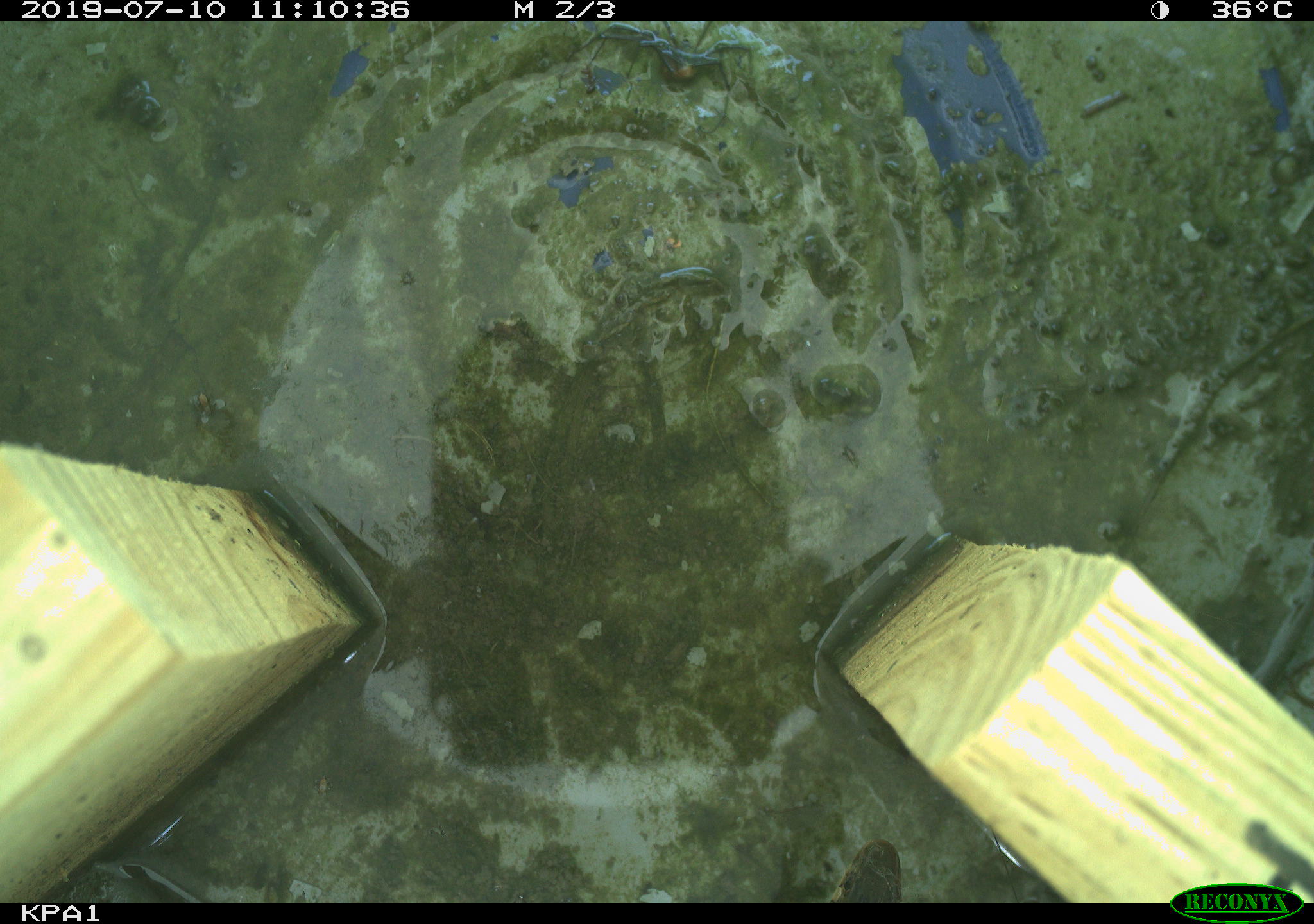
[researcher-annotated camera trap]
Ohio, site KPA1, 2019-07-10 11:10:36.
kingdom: Animalia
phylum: Chordata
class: Reptilia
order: Squamata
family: Colubridae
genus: Thamnophis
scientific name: Thamnophis sirtalis sirtalis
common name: eastern gartersnake